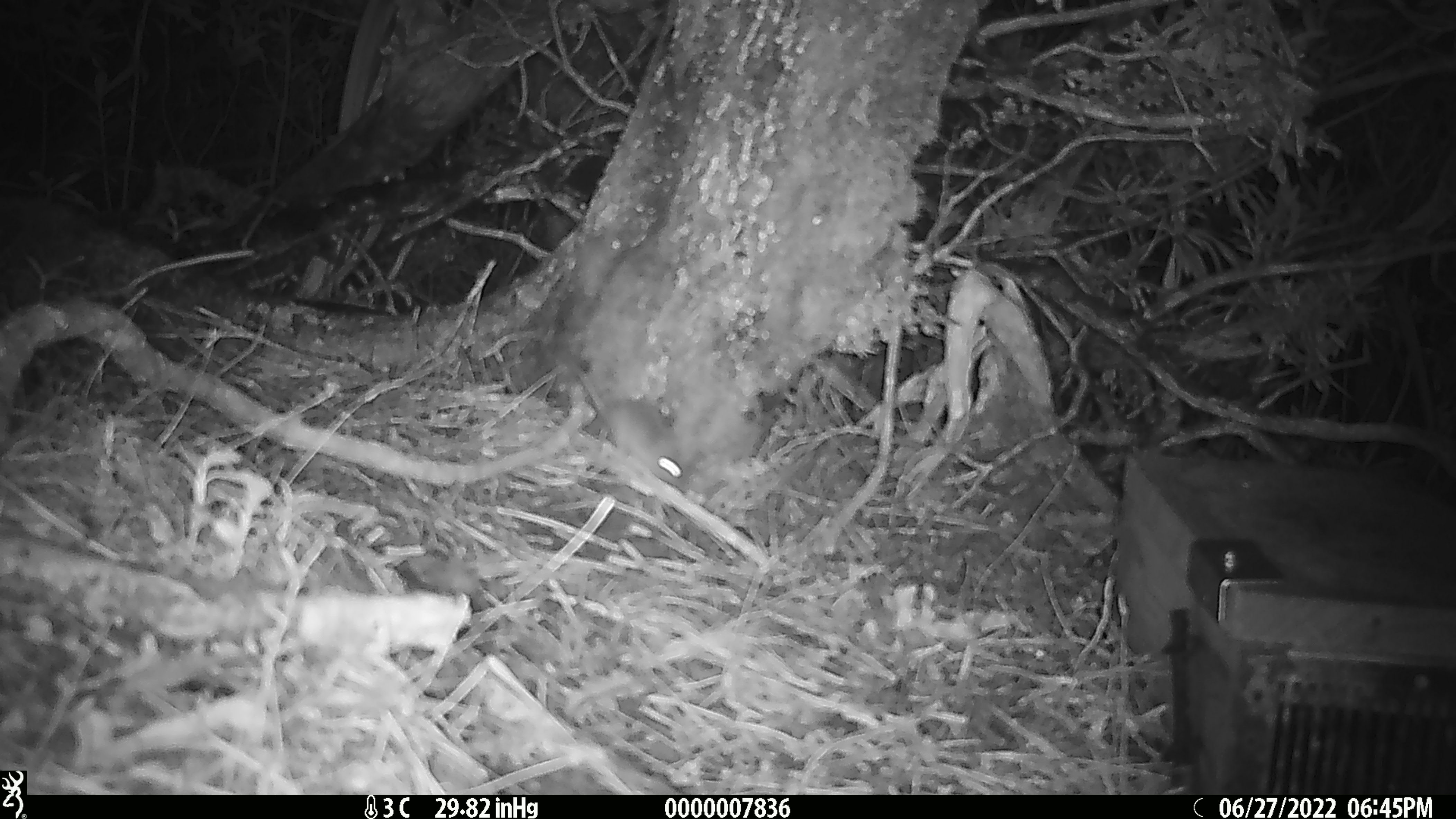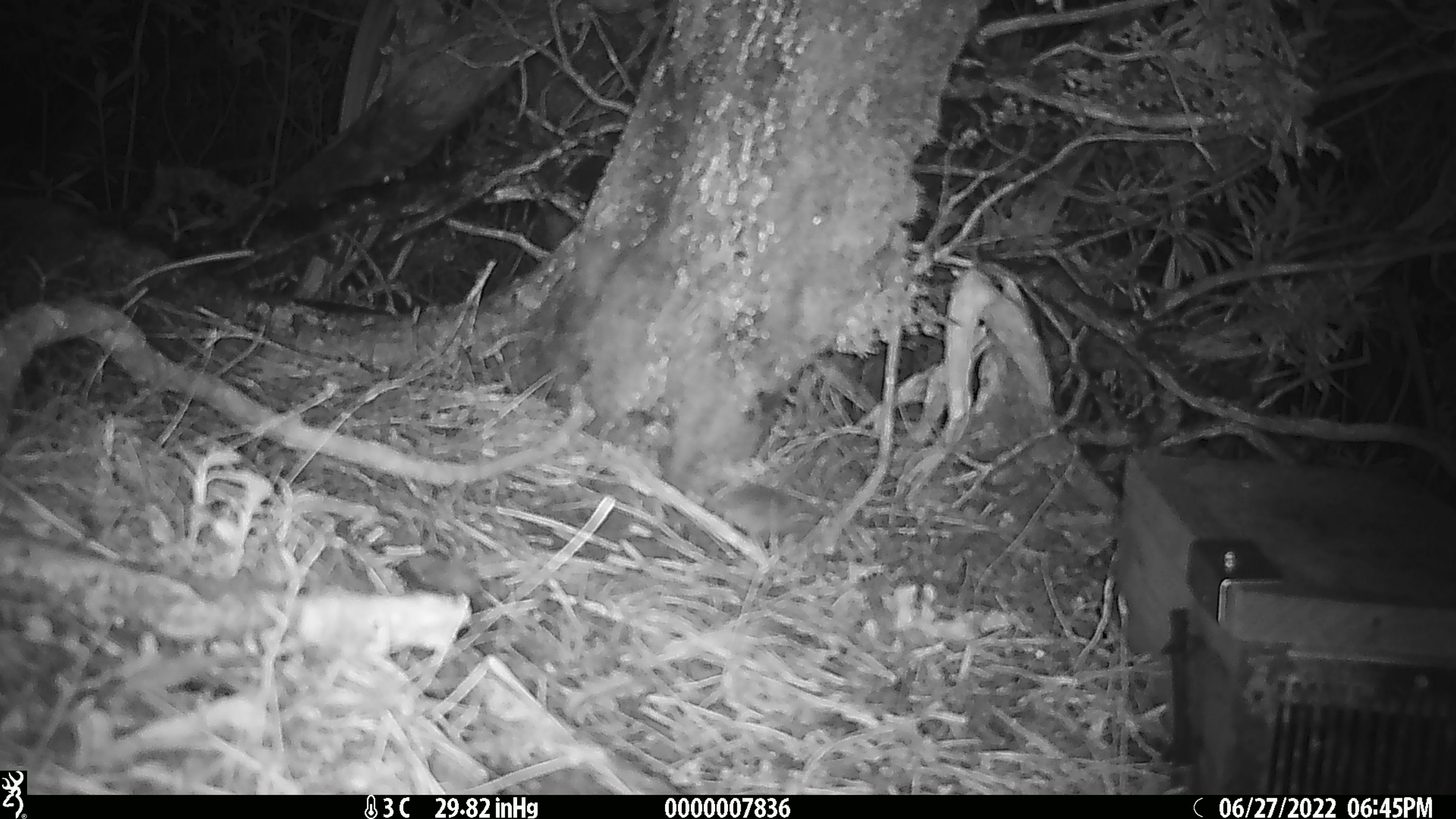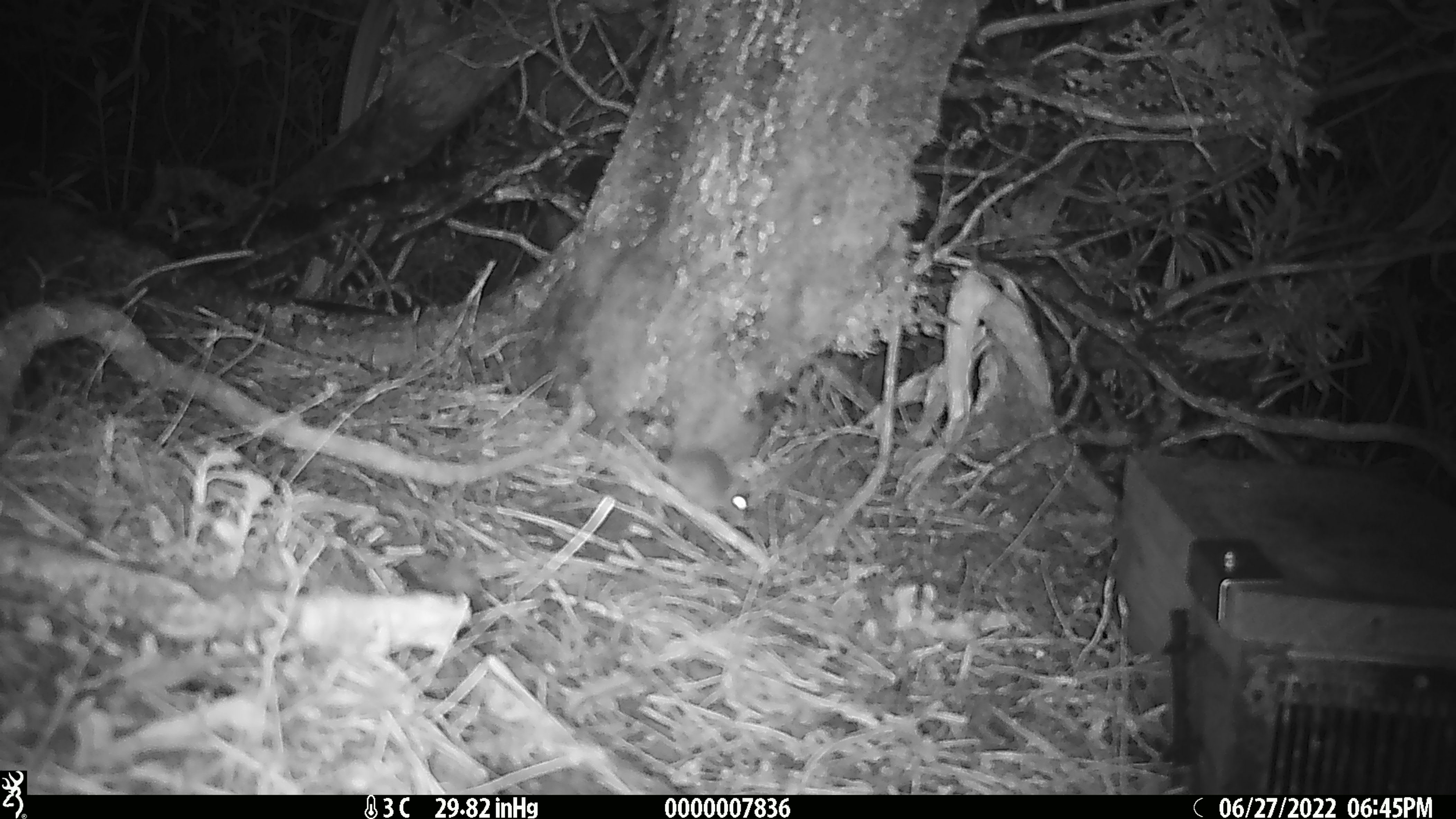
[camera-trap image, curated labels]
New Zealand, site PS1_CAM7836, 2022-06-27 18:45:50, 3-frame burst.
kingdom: Animalia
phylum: Chordata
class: Mammalia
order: Rodentia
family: Muridae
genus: Mus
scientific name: Mus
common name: mouse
Mouse (Mus).